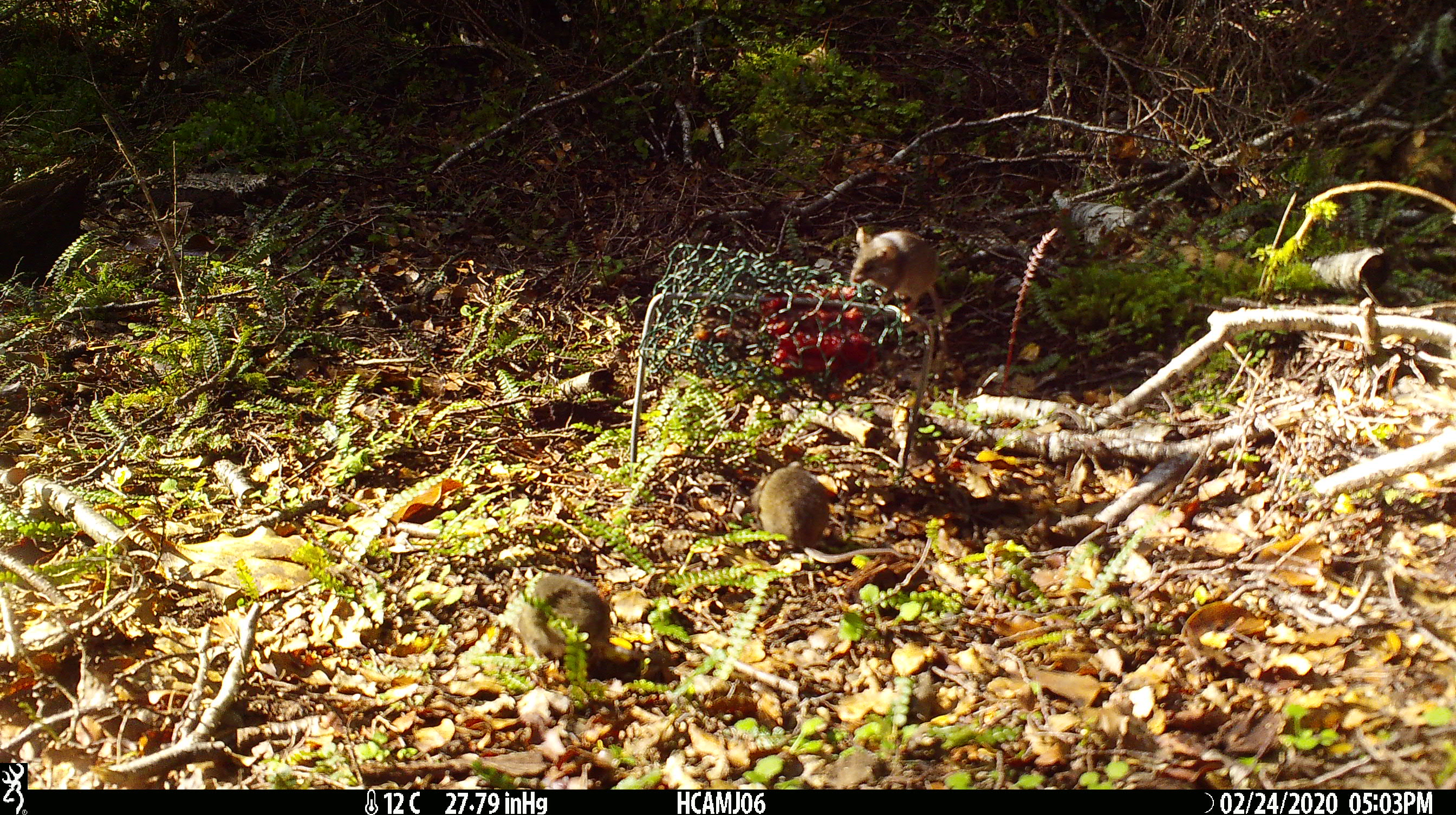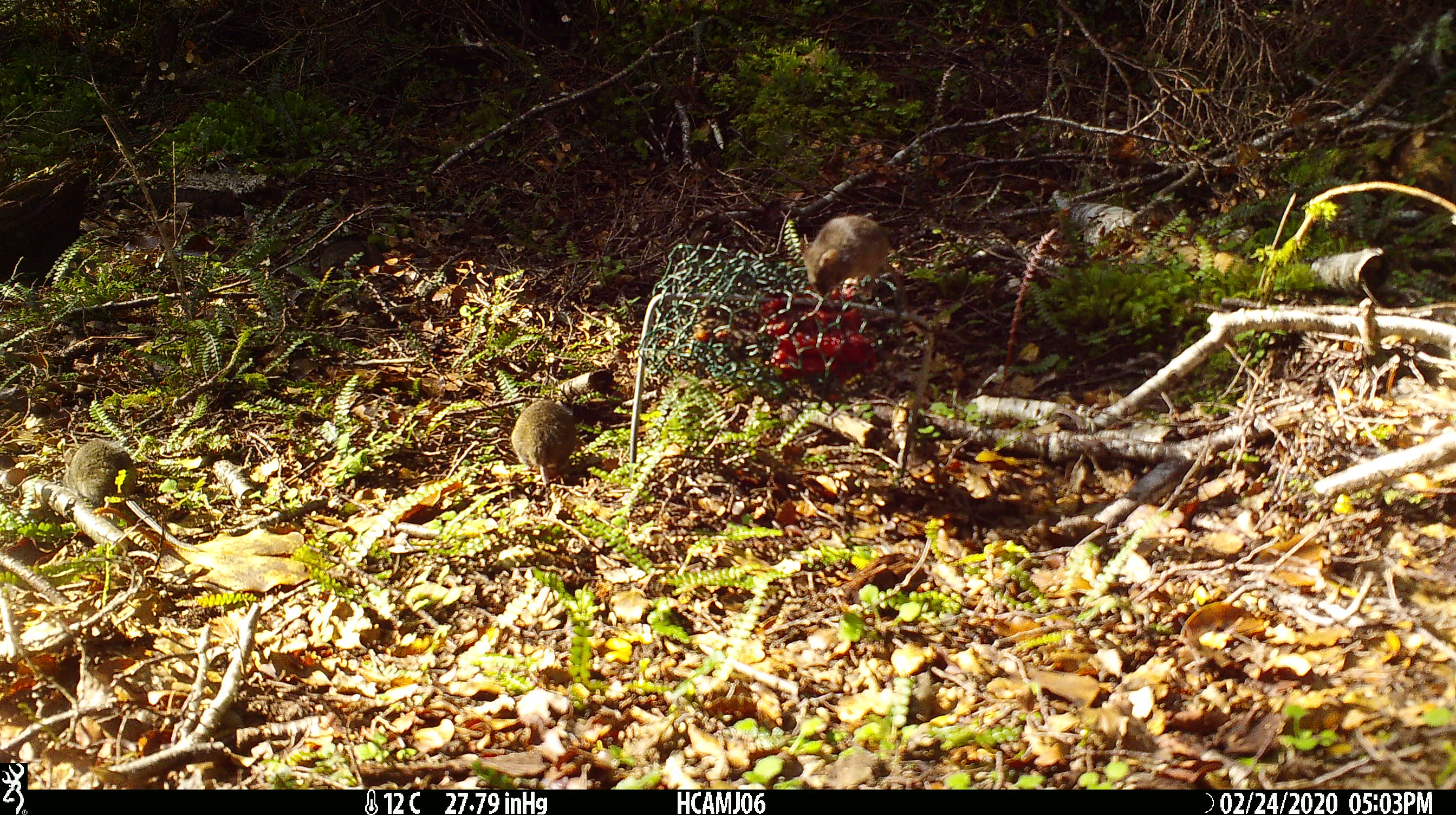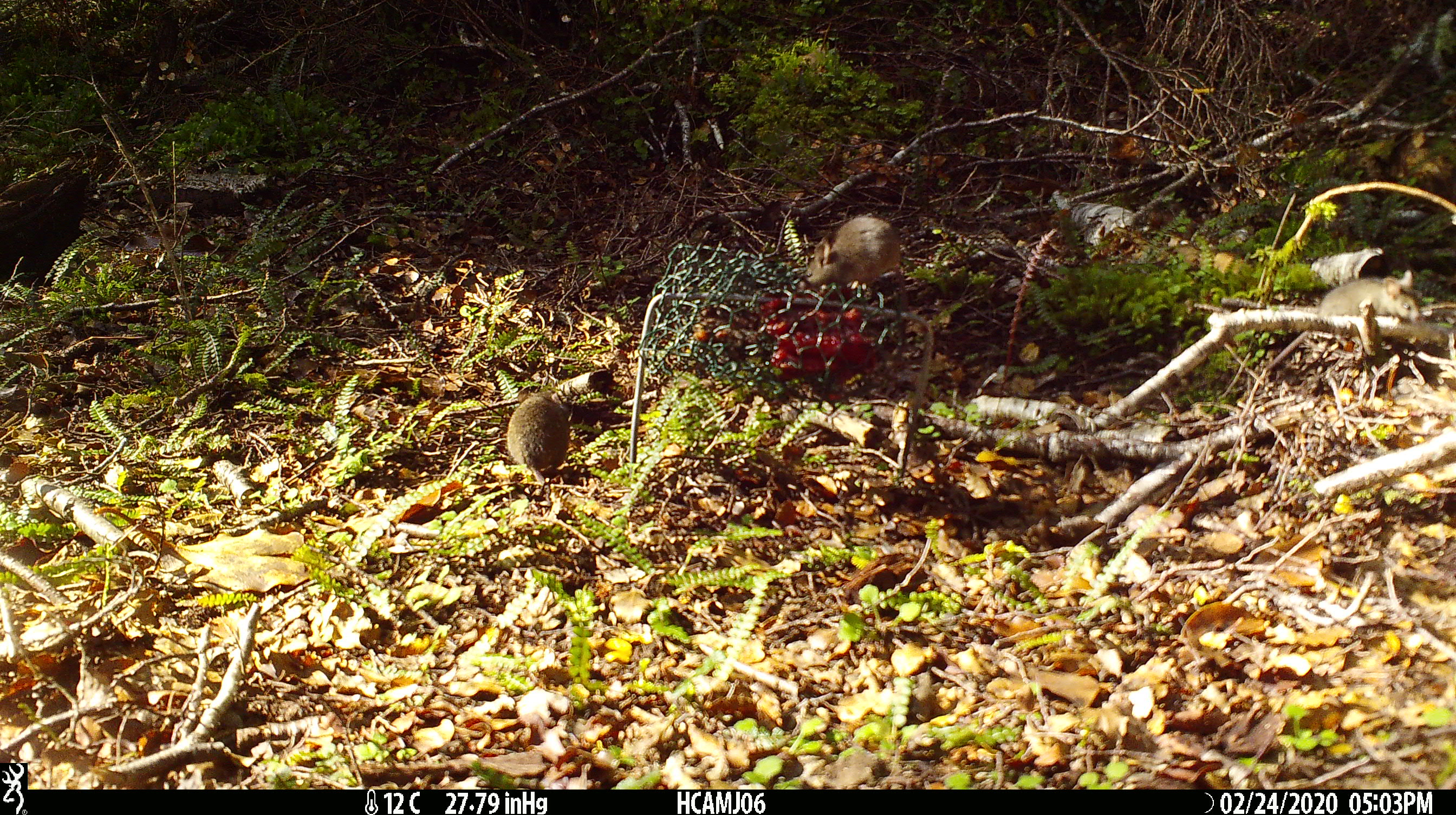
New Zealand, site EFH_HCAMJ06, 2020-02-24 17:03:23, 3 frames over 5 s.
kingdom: Animalia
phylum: Chordata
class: Mammalia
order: Rodentia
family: Muridae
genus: Mus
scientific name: Mus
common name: mouse